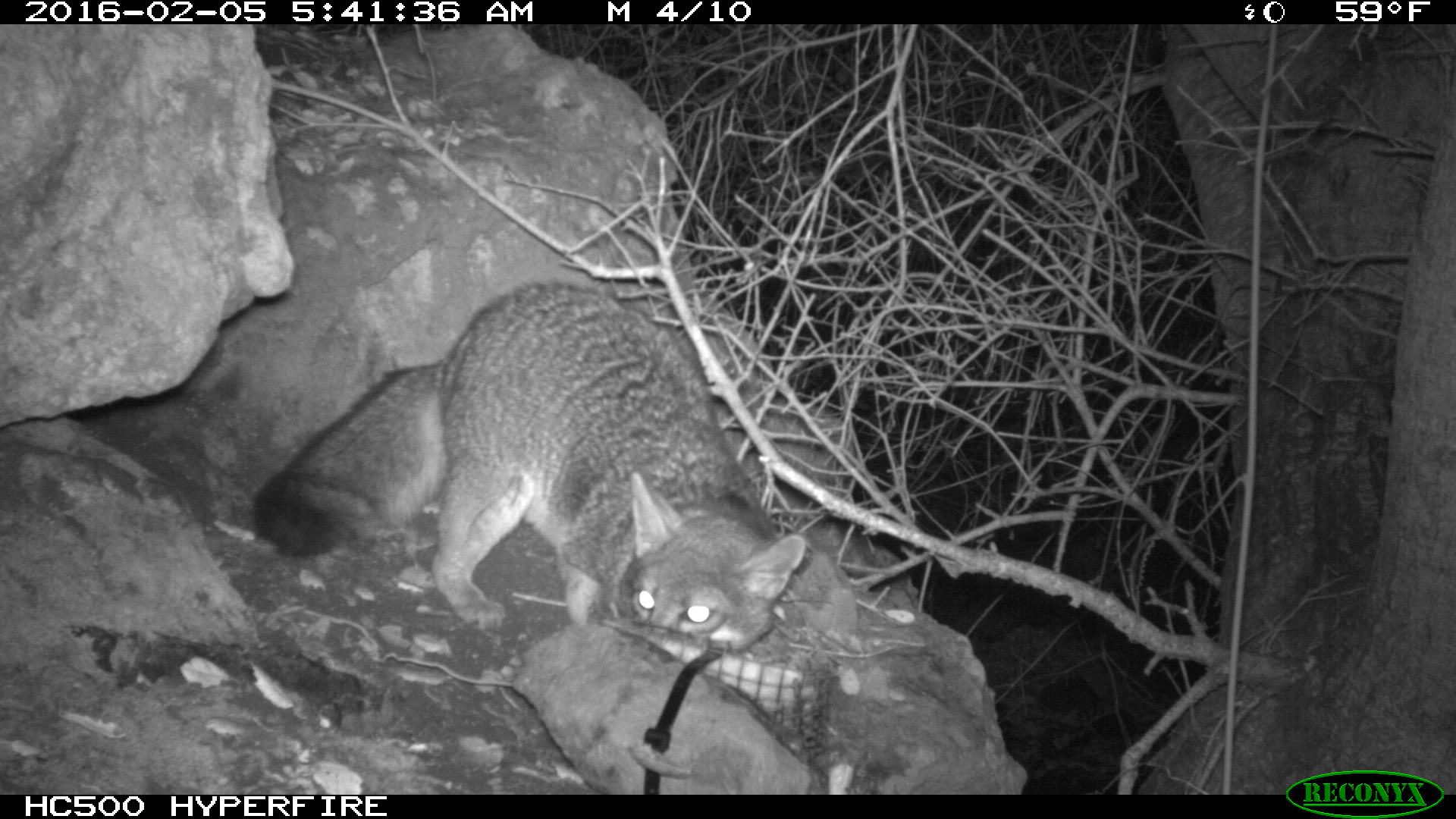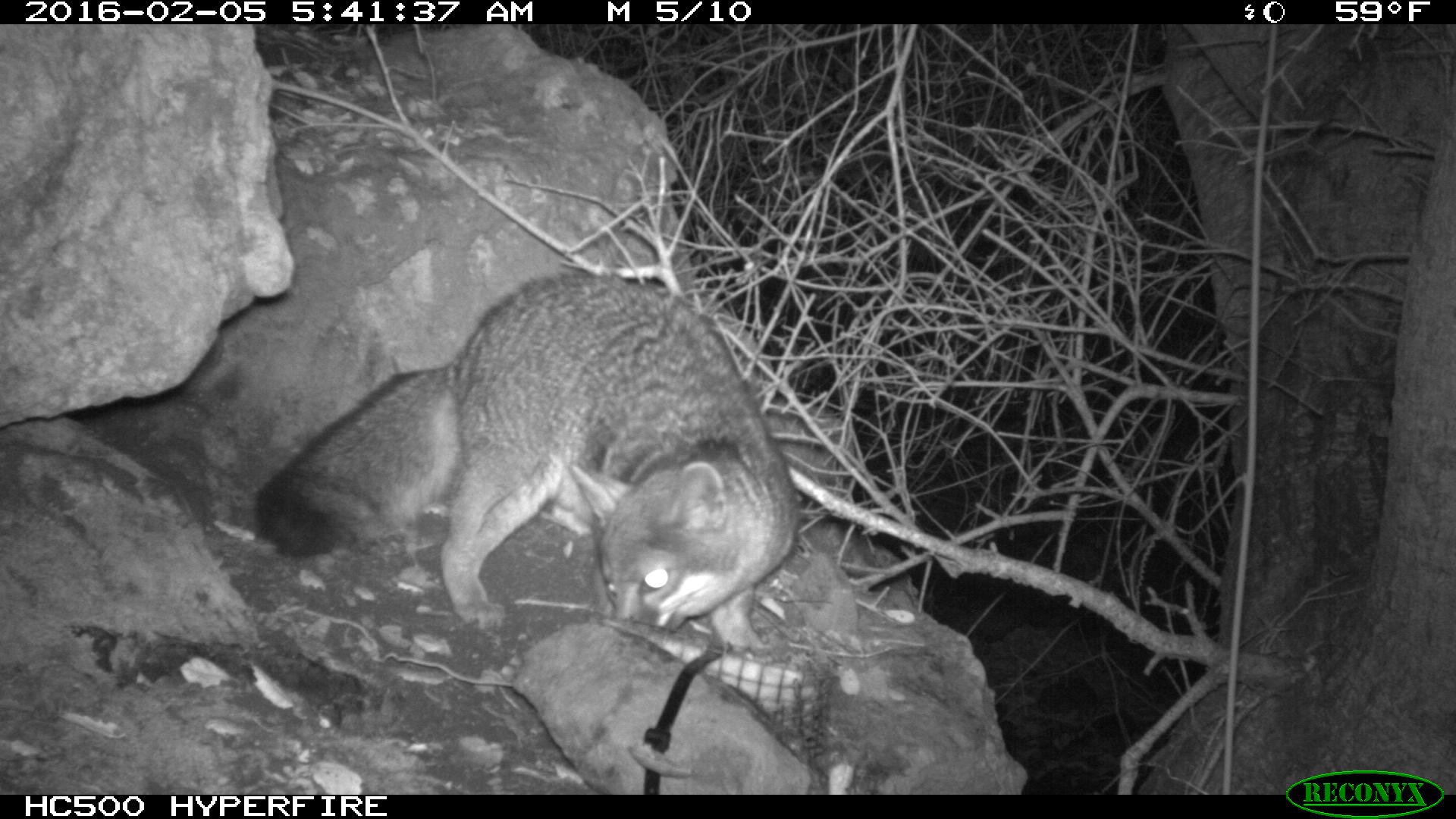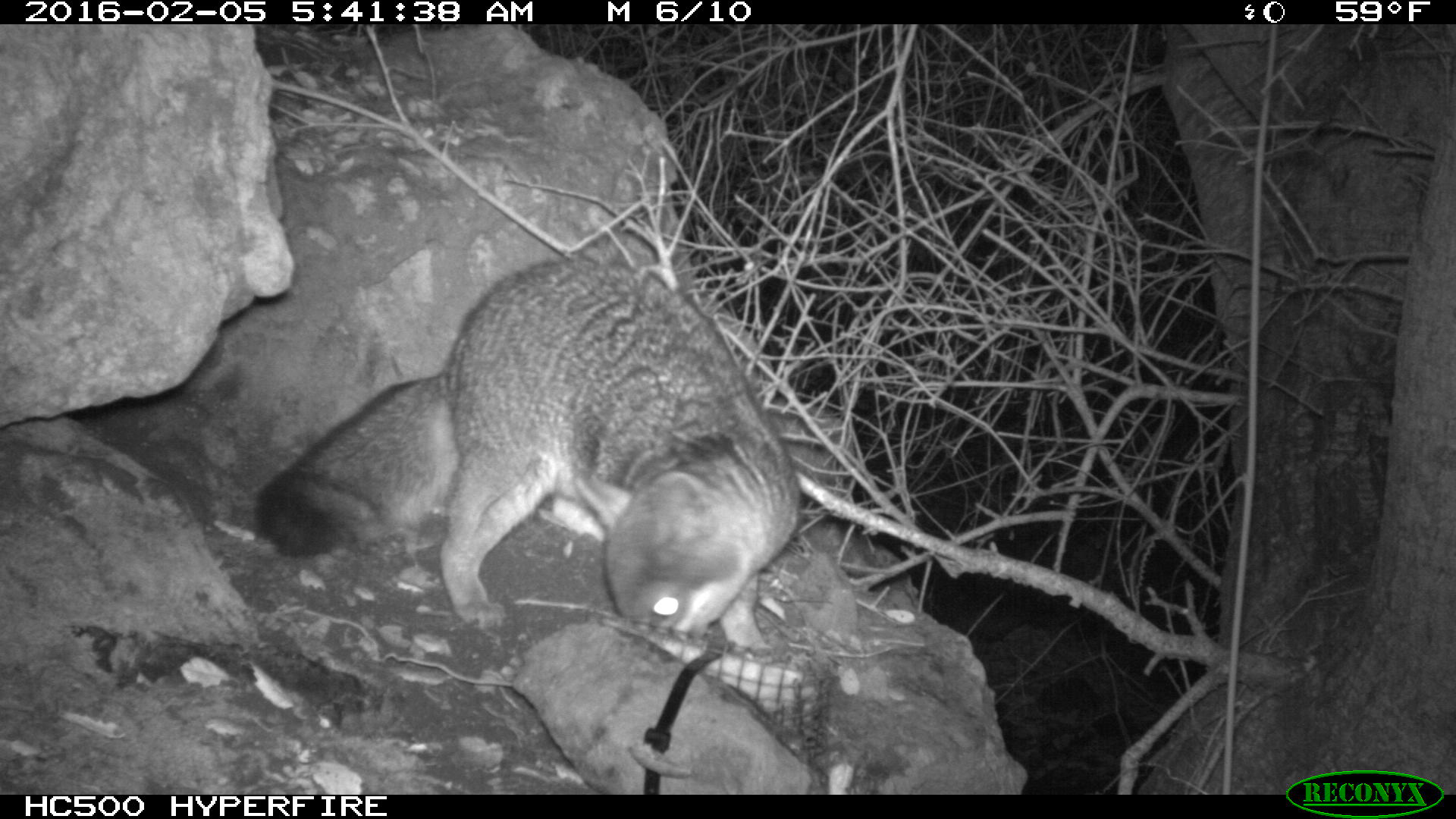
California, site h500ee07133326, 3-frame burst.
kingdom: Animalia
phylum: Chordata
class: Mammalia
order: Carnivora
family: Canidae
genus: Urocyon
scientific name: Urocyon littoralis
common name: island fox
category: fox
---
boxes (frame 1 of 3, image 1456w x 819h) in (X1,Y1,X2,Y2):
fox: (252,279,808,658)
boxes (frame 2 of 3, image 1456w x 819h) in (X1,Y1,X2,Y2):
fox: (252,272,800,659)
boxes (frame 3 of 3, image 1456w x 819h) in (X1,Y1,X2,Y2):
fox: (253,259,800,650)